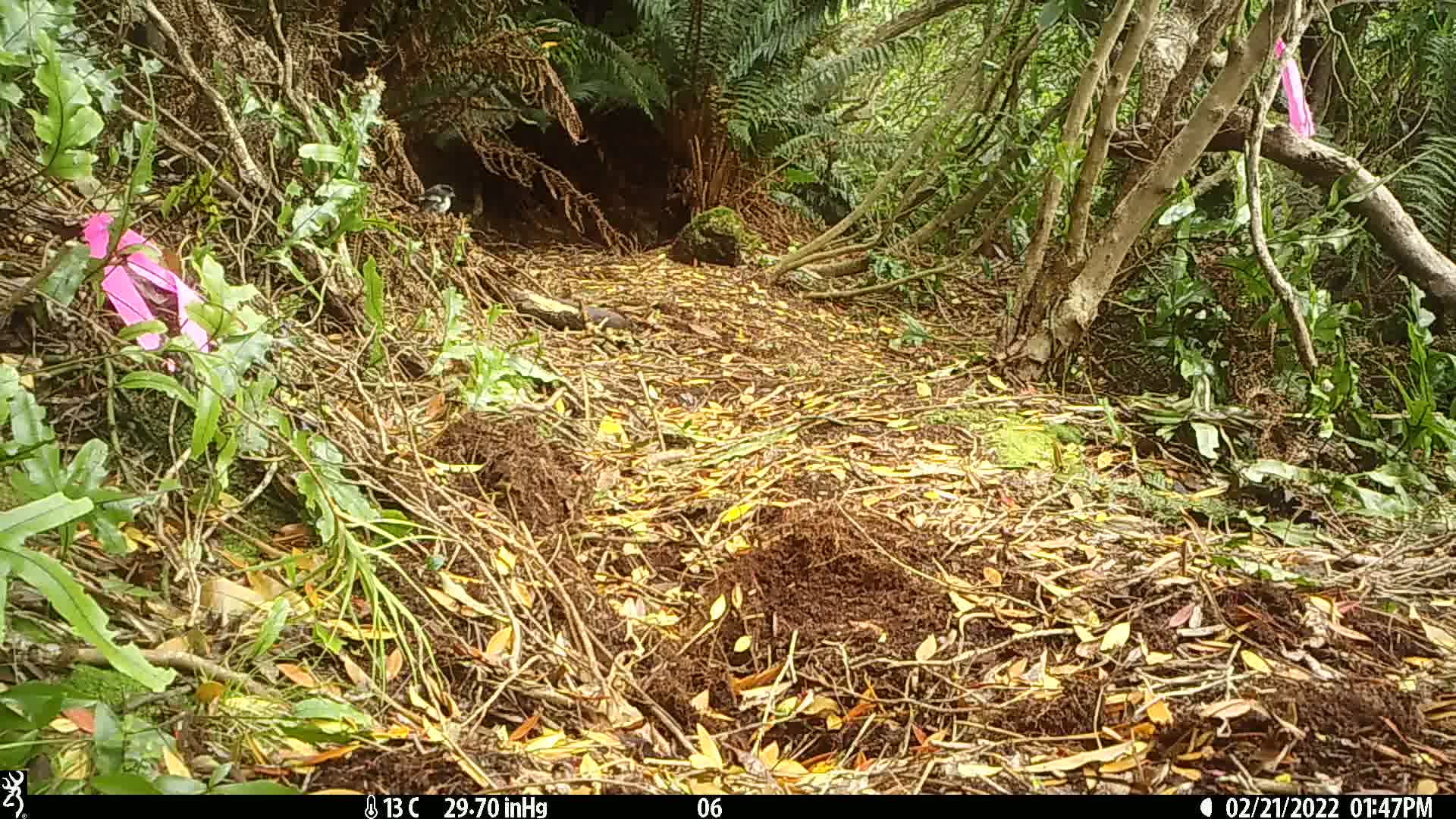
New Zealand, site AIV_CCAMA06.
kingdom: Animalia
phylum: Chordata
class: Aves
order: Passeriformes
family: Petroicidae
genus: Petroica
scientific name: Petroica macrocephala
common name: tomtit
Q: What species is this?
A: Tomtit (Petroica macrocephala).